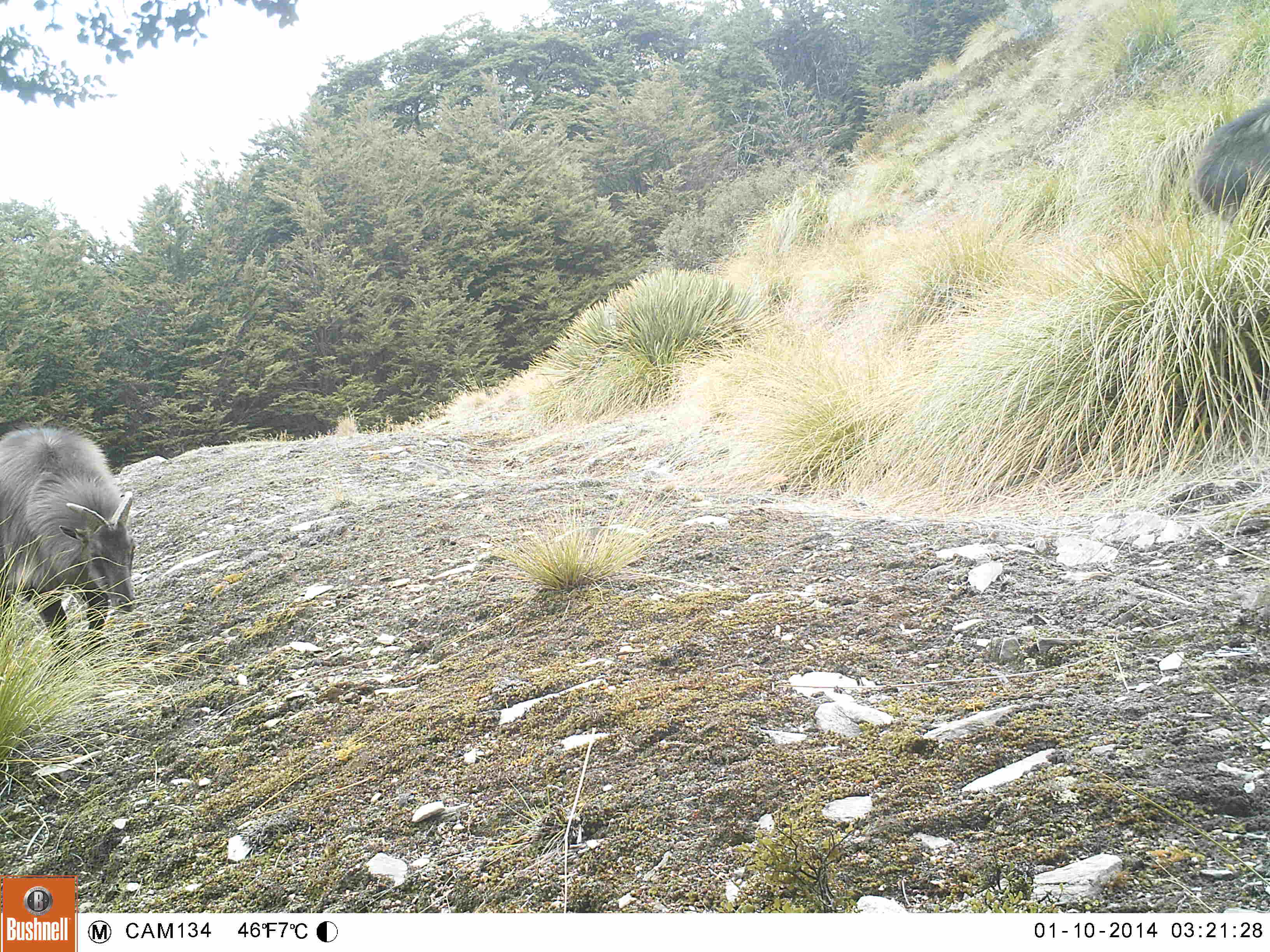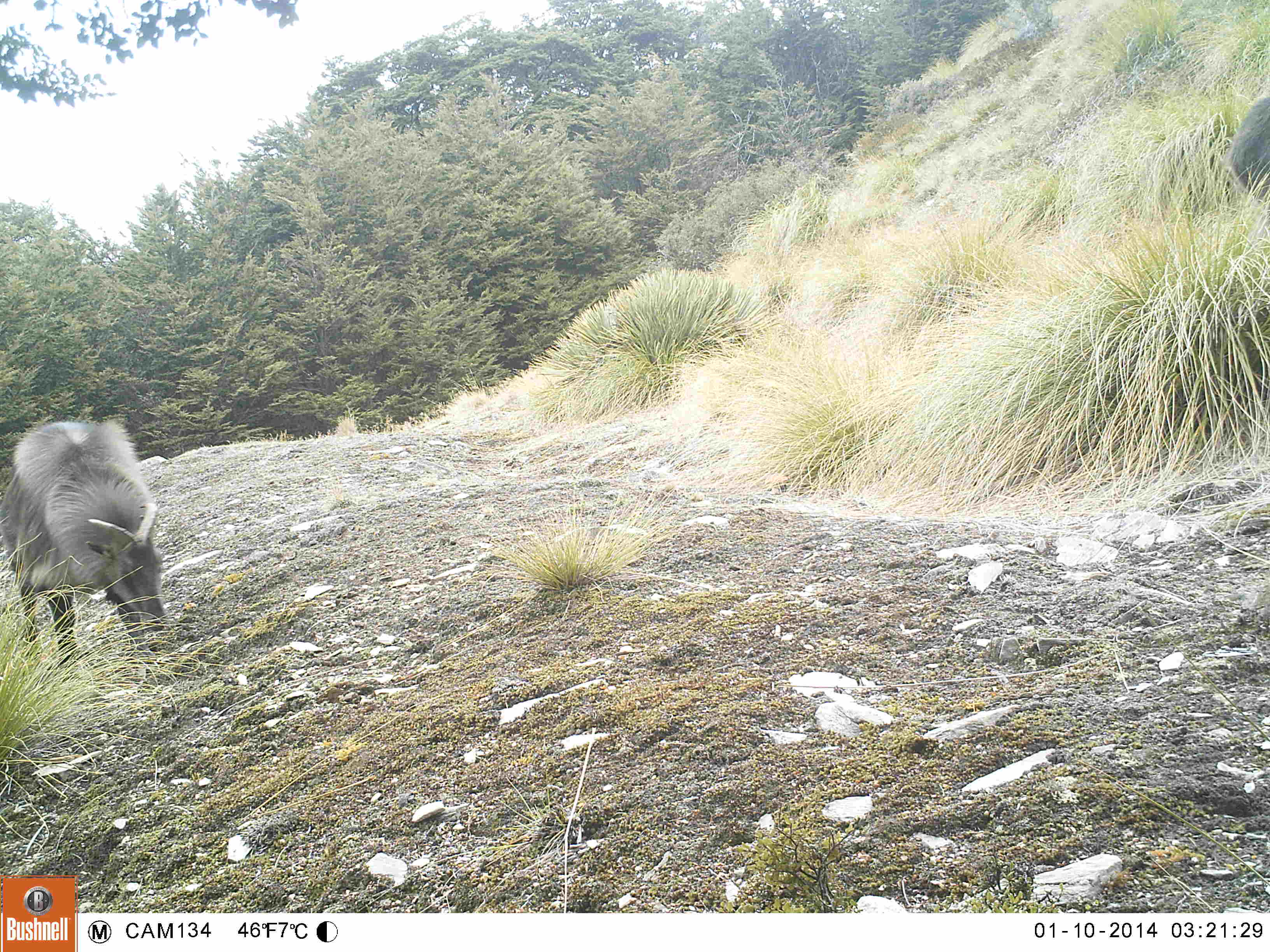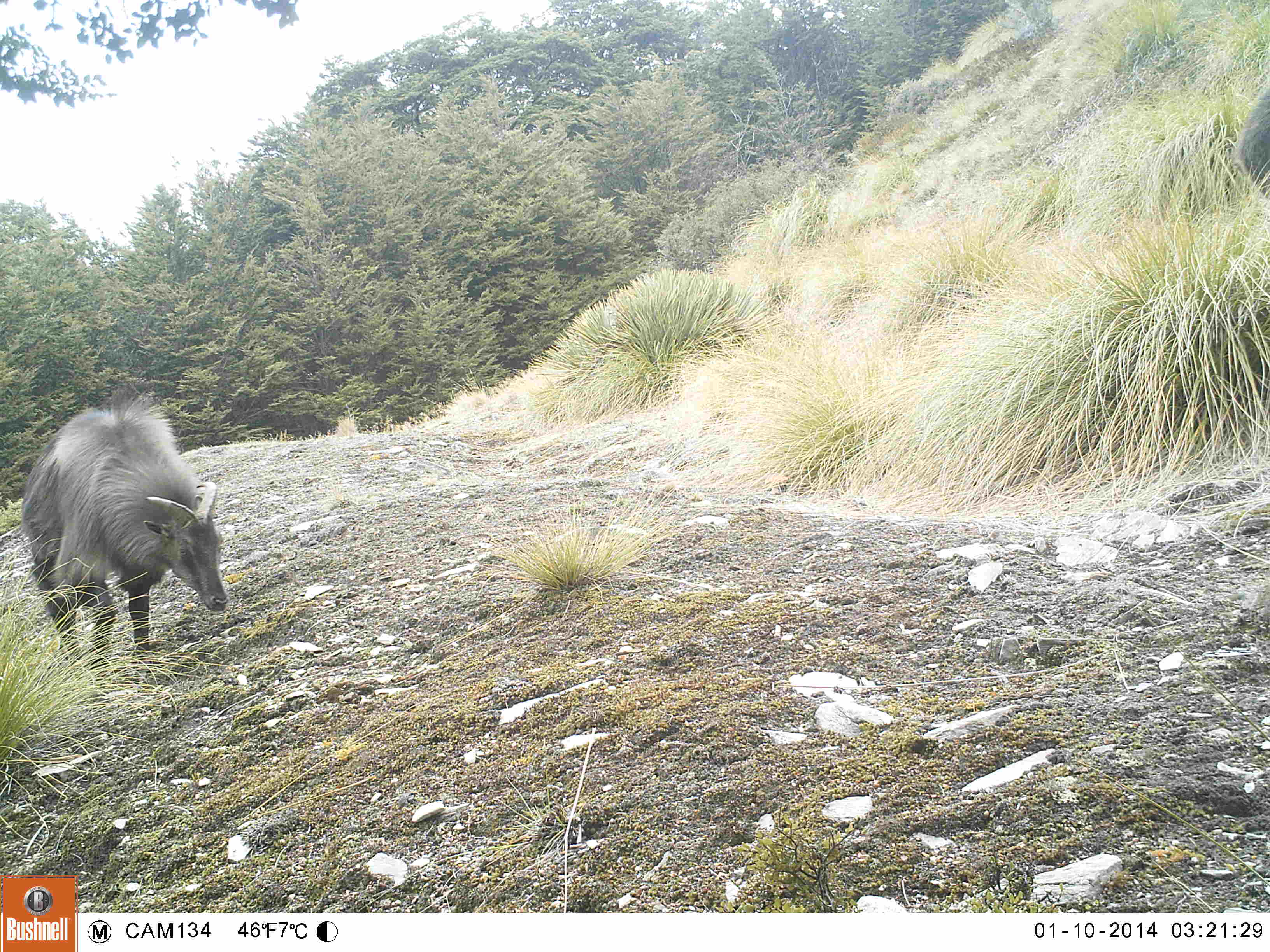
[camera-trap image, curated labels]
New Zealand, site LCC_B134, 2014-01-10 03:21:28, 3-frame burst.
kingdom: Animalia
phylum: Chordata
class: Mammalia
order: Artiodactyla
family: Bovidae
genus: Nilgiritragus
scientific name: Nilgiritragus hylocrius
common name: tahr